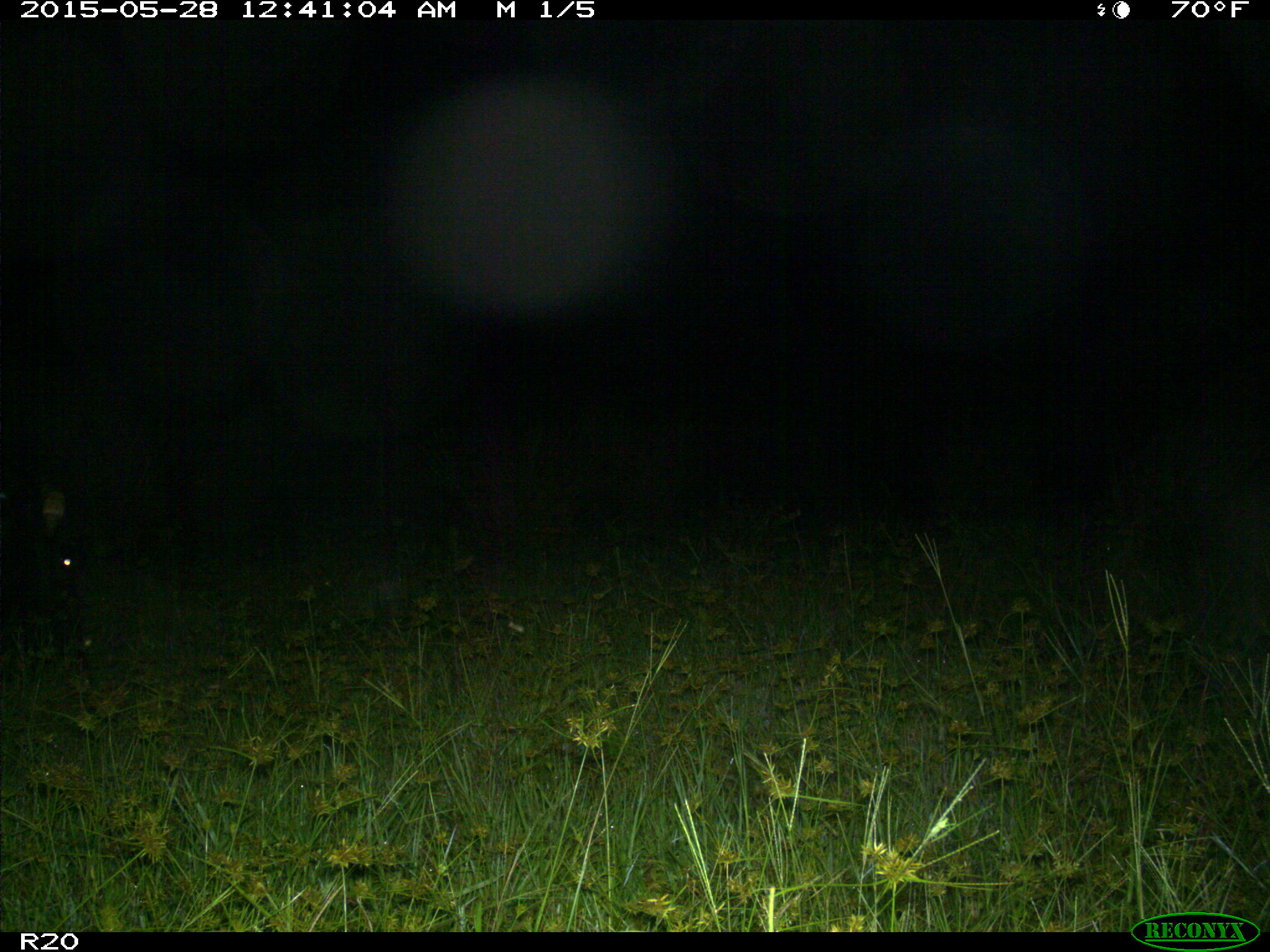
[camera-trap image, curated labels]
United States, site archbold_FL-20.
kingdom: Animalia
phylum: Chordata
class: Mammalia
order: Artiodactyla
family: Bovidae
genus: Bos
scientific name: Bos taurus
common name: domestic cow